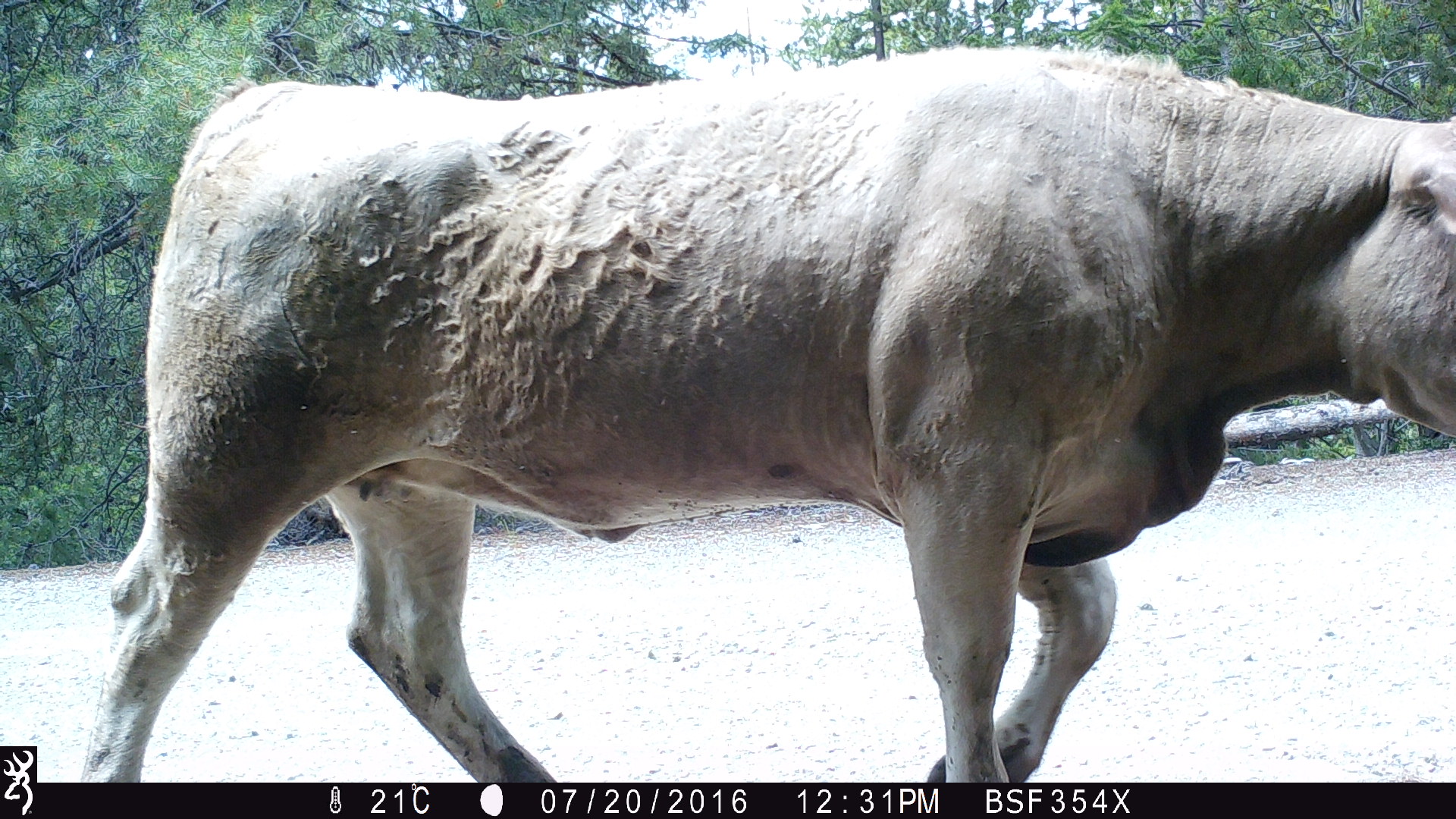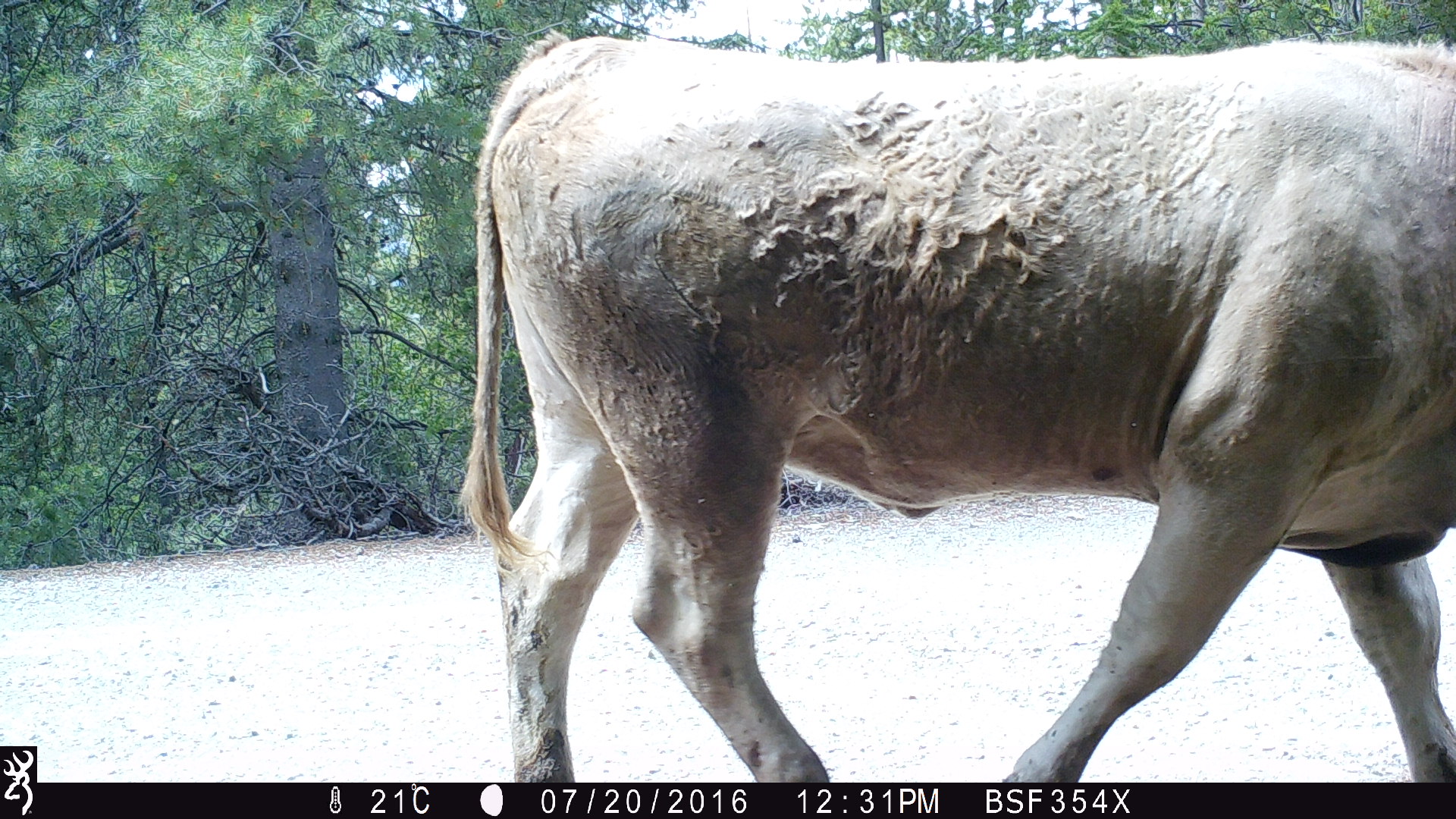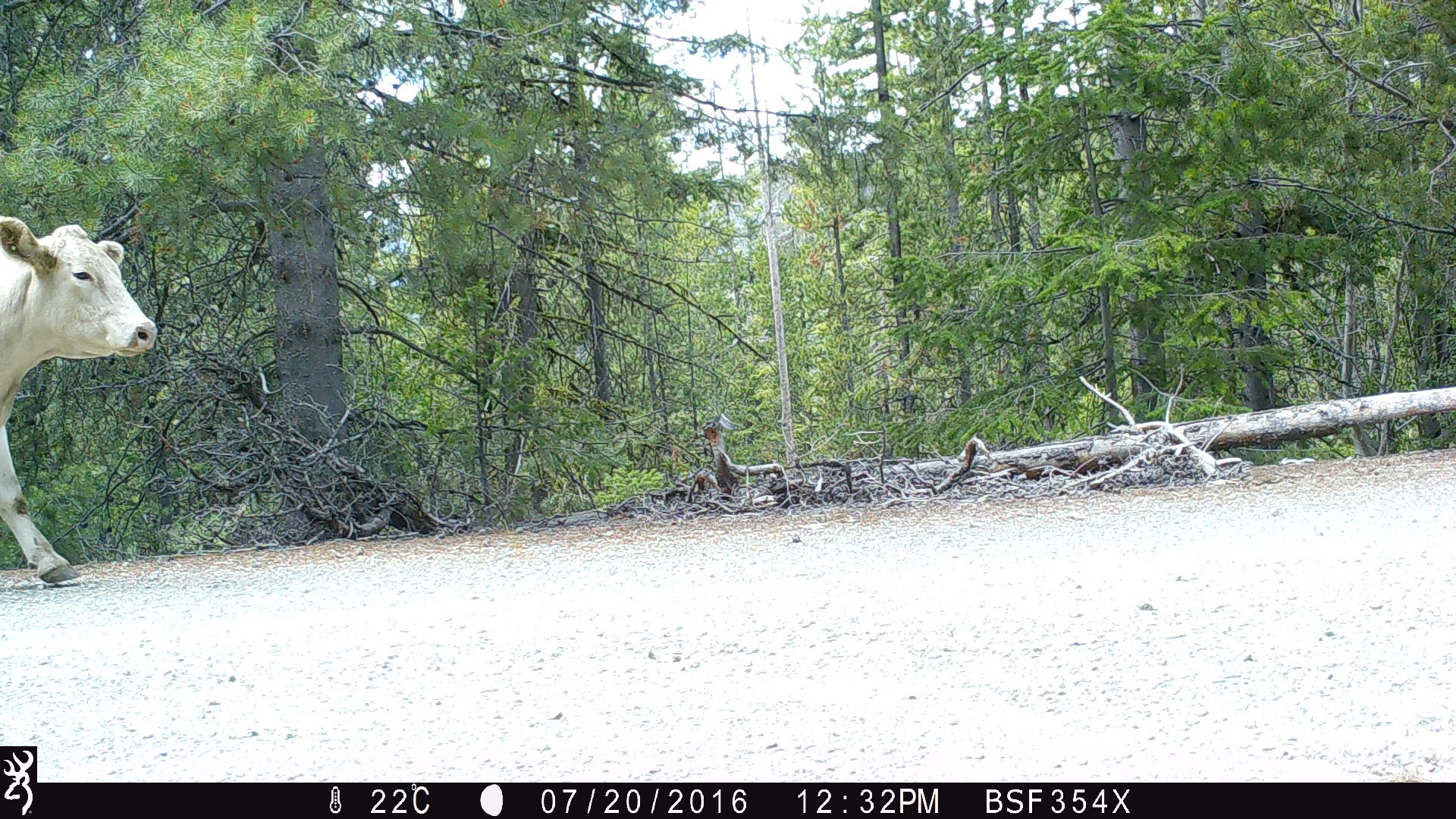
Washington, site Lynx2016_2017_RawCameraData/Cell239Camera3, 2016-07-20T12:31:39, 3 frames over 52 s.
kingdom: Animalia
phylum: Chordata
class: Mammalia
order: Artiodactyla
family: Bovidae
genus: Bos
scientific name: Bos taurus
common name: domestic cattle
Domestic cattle (Bos taurus). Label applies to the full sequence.